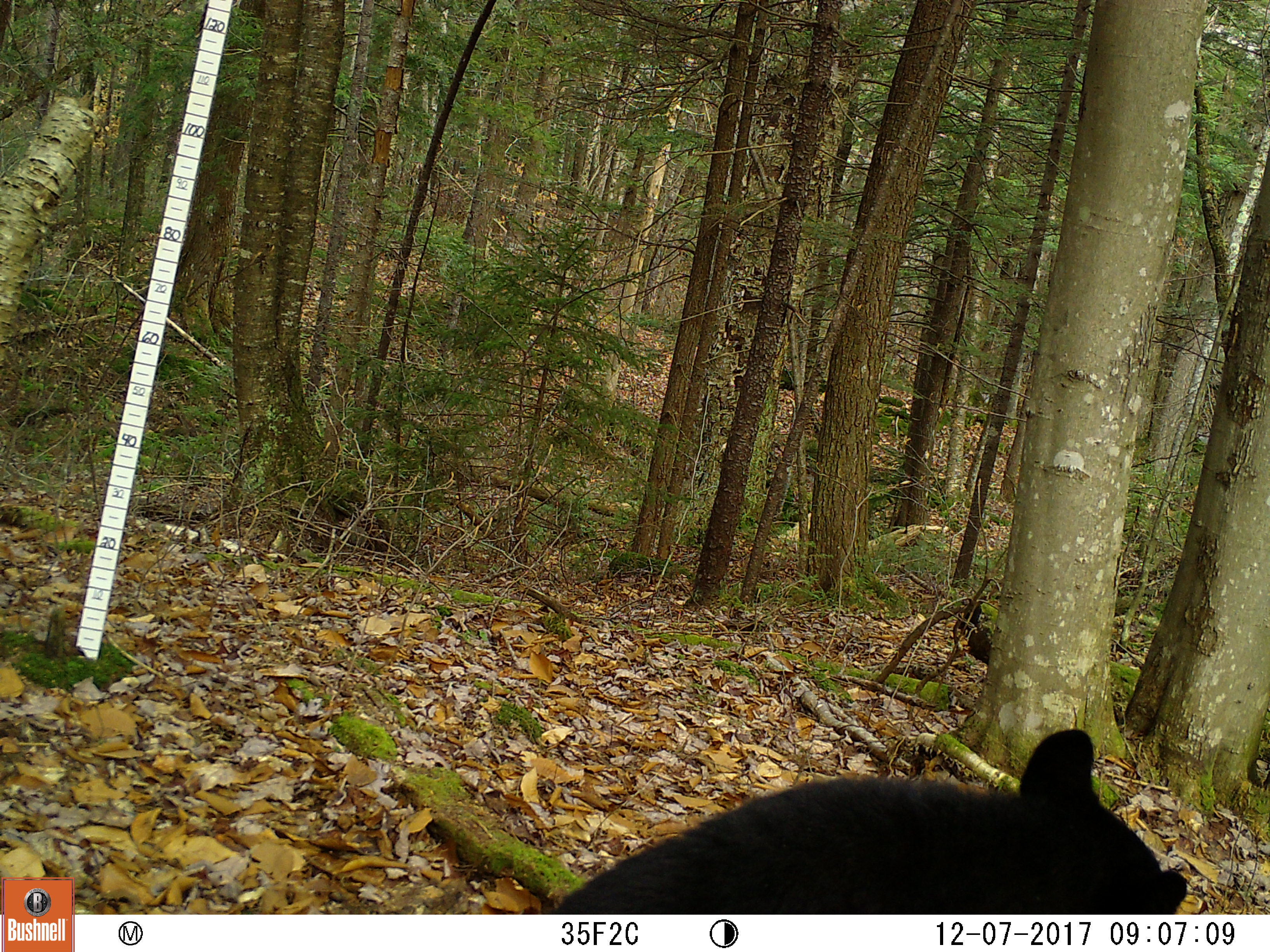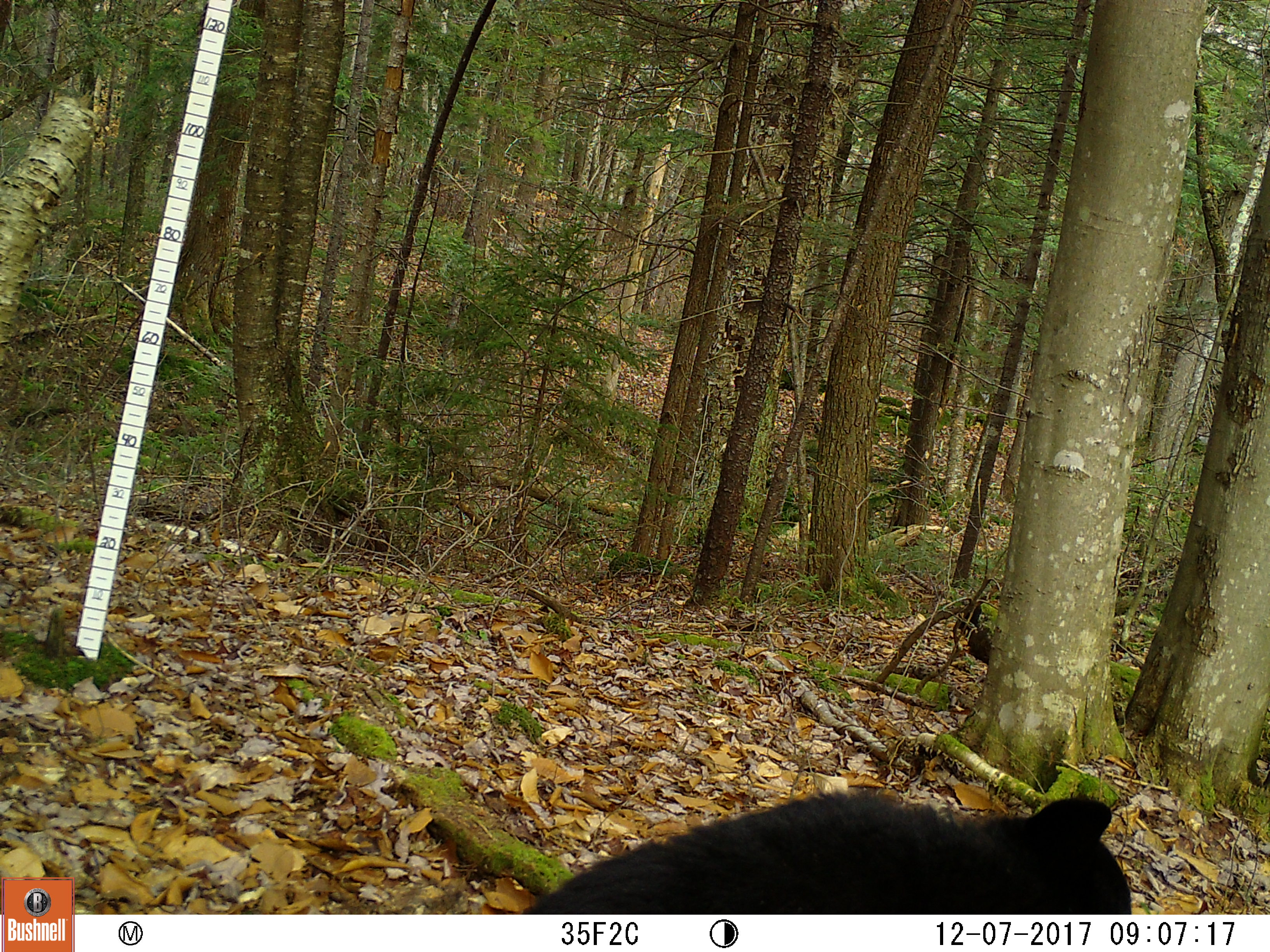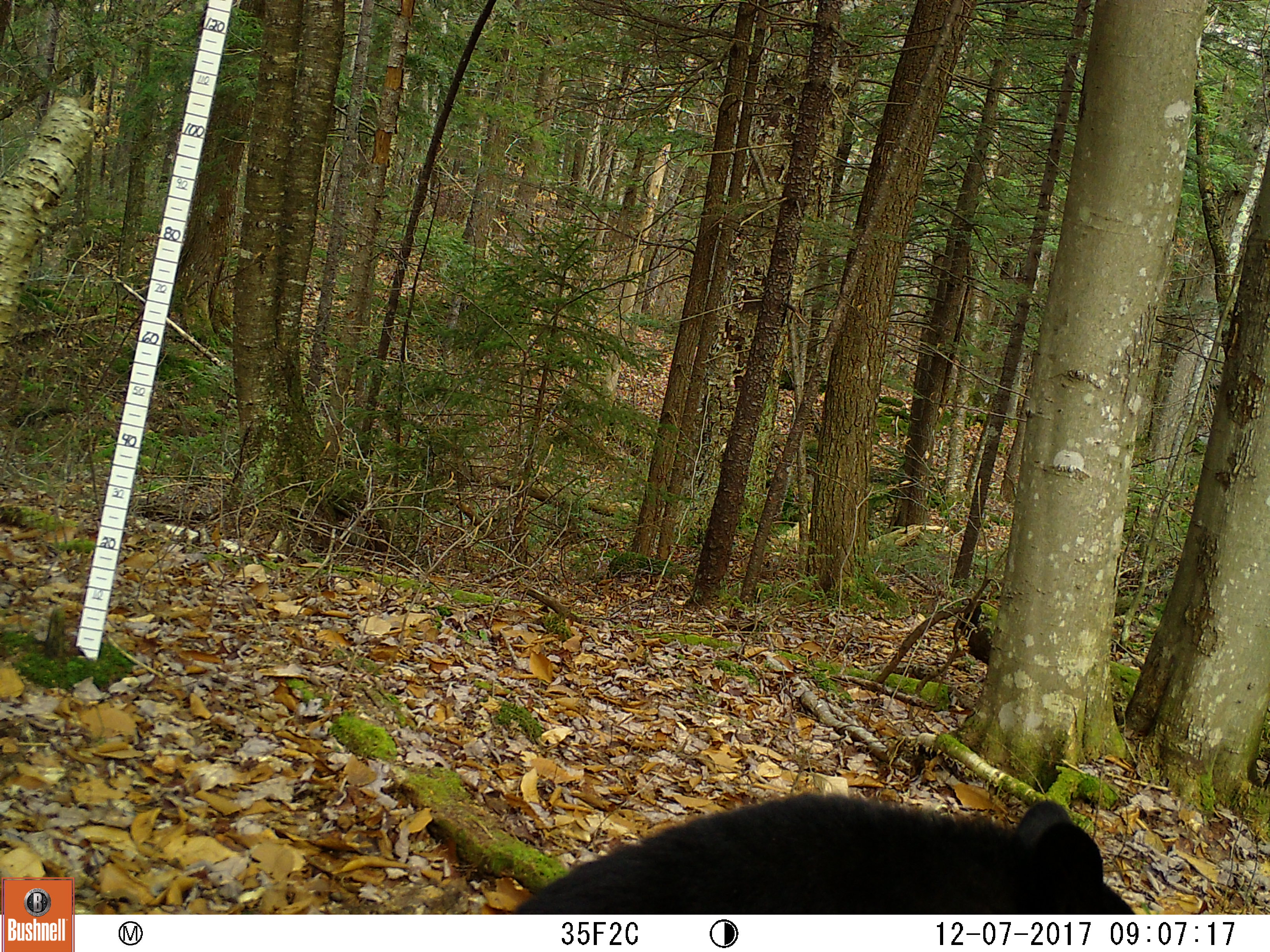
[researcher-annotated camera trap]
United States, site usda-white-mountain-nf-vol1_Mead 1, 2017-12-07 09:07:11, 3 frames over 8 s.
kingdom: Animalia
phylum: Chordata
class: Mammalia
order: Carnivora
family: Ursidae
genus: Ursus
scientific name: Ursus americanus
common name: black bear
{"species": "black bear (Ursus americanus)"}